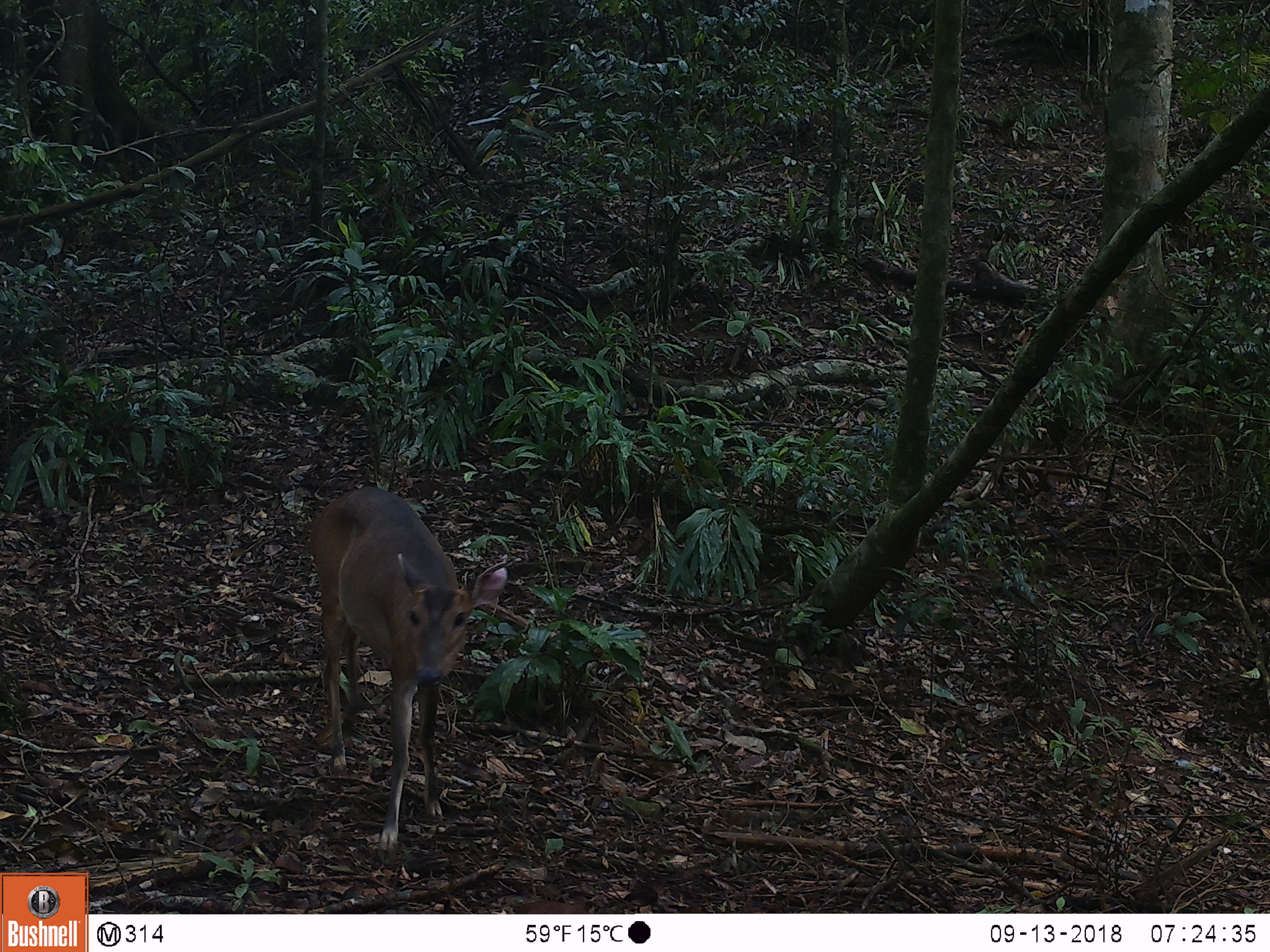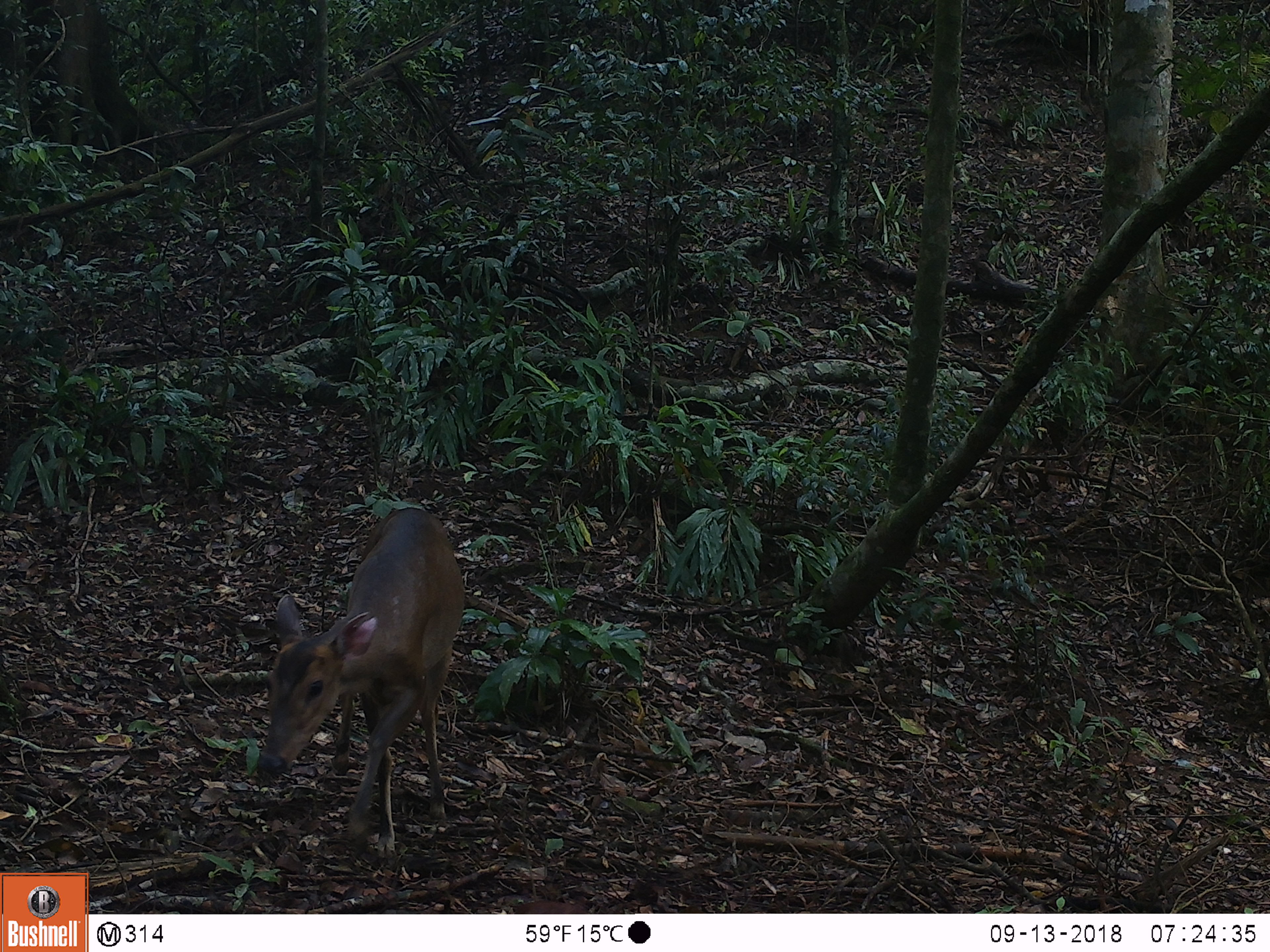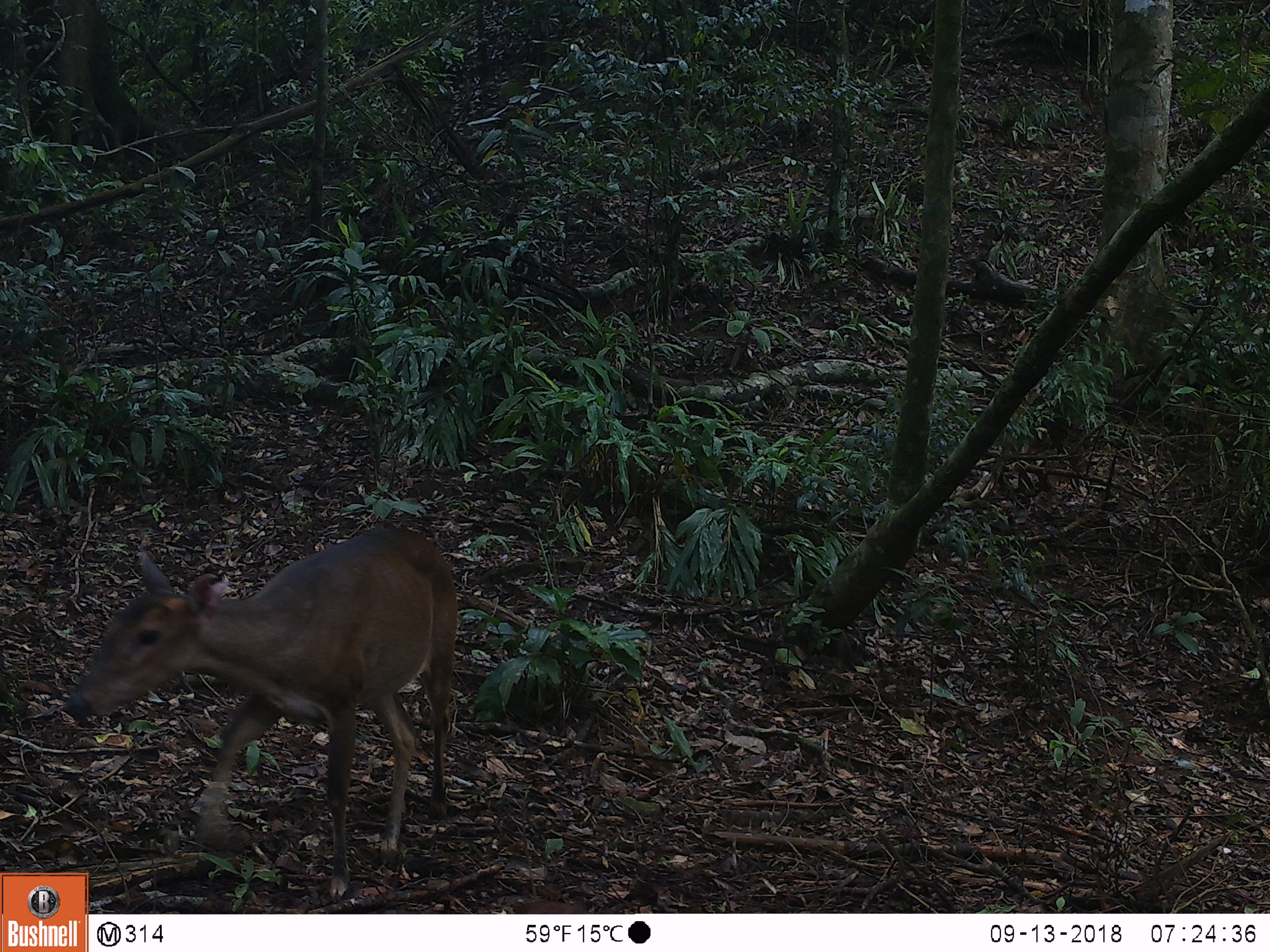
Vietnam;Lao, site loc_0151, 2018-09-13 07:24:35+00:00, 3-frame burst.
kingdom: Animalia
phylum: Chordata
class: Mammalia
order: Artiodactyla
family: Cervidae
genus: Muntiacus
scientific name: Muntiacus vuquangensis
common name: large-antlered muntjac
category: large antlered muntjac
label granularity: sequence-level